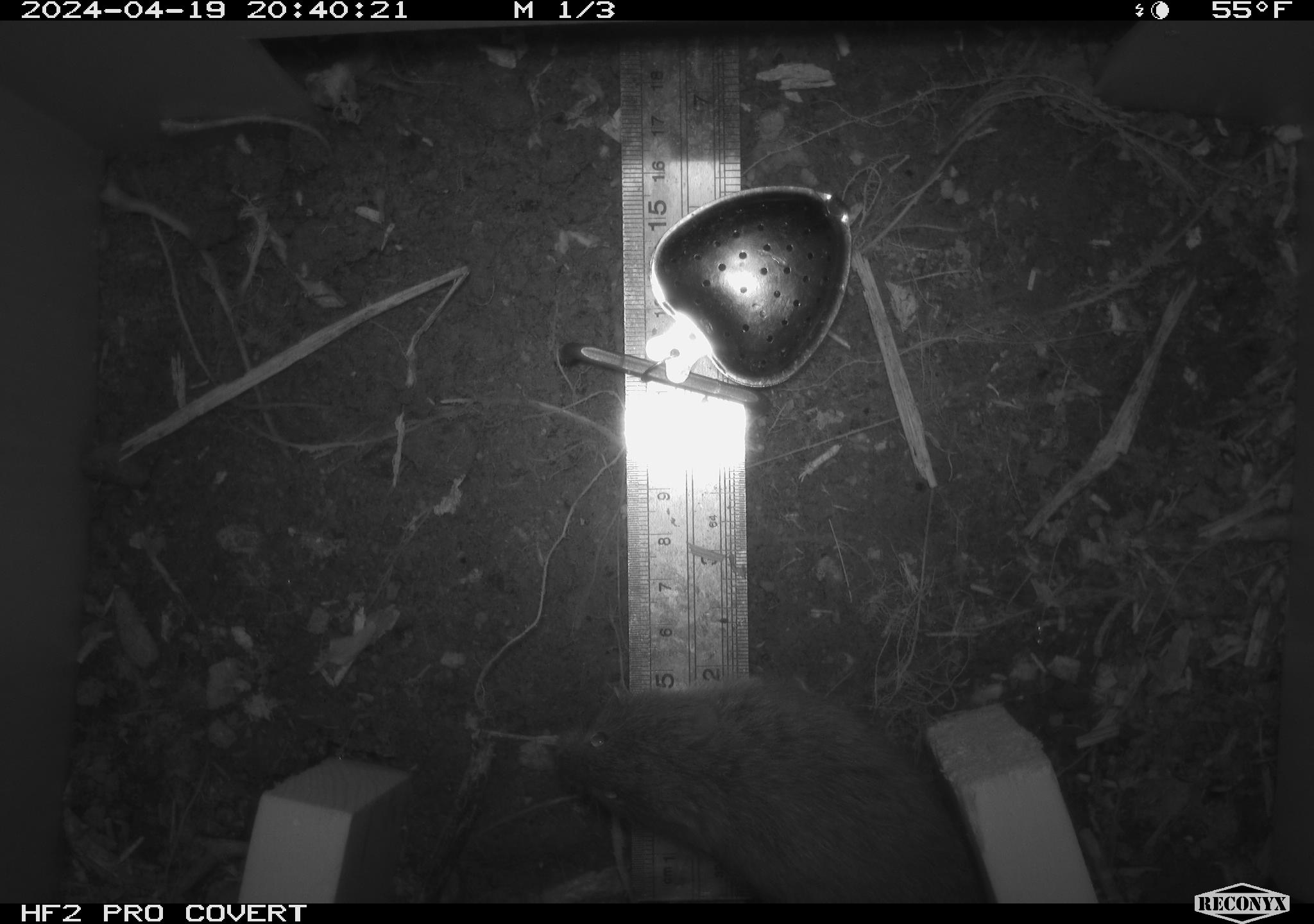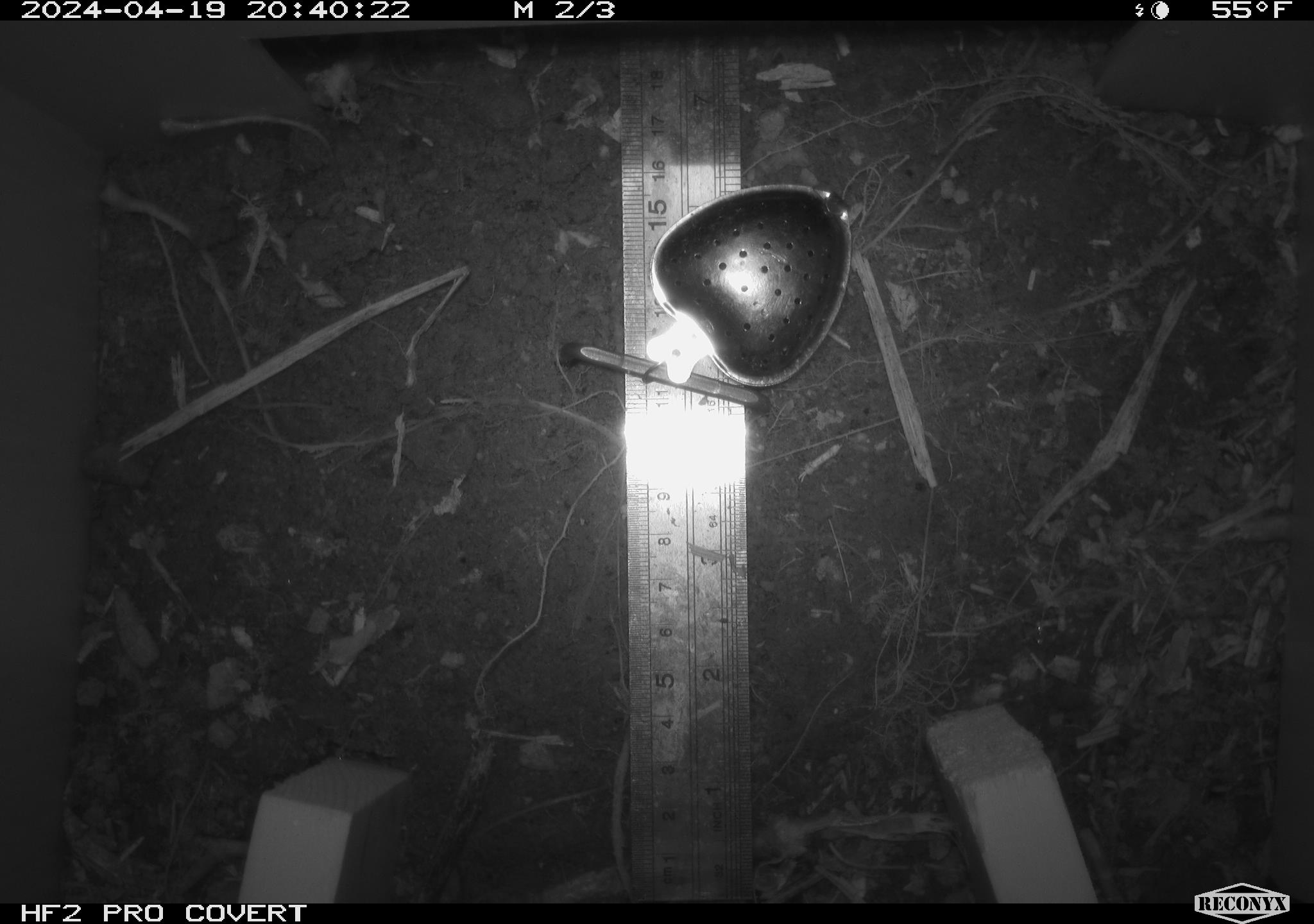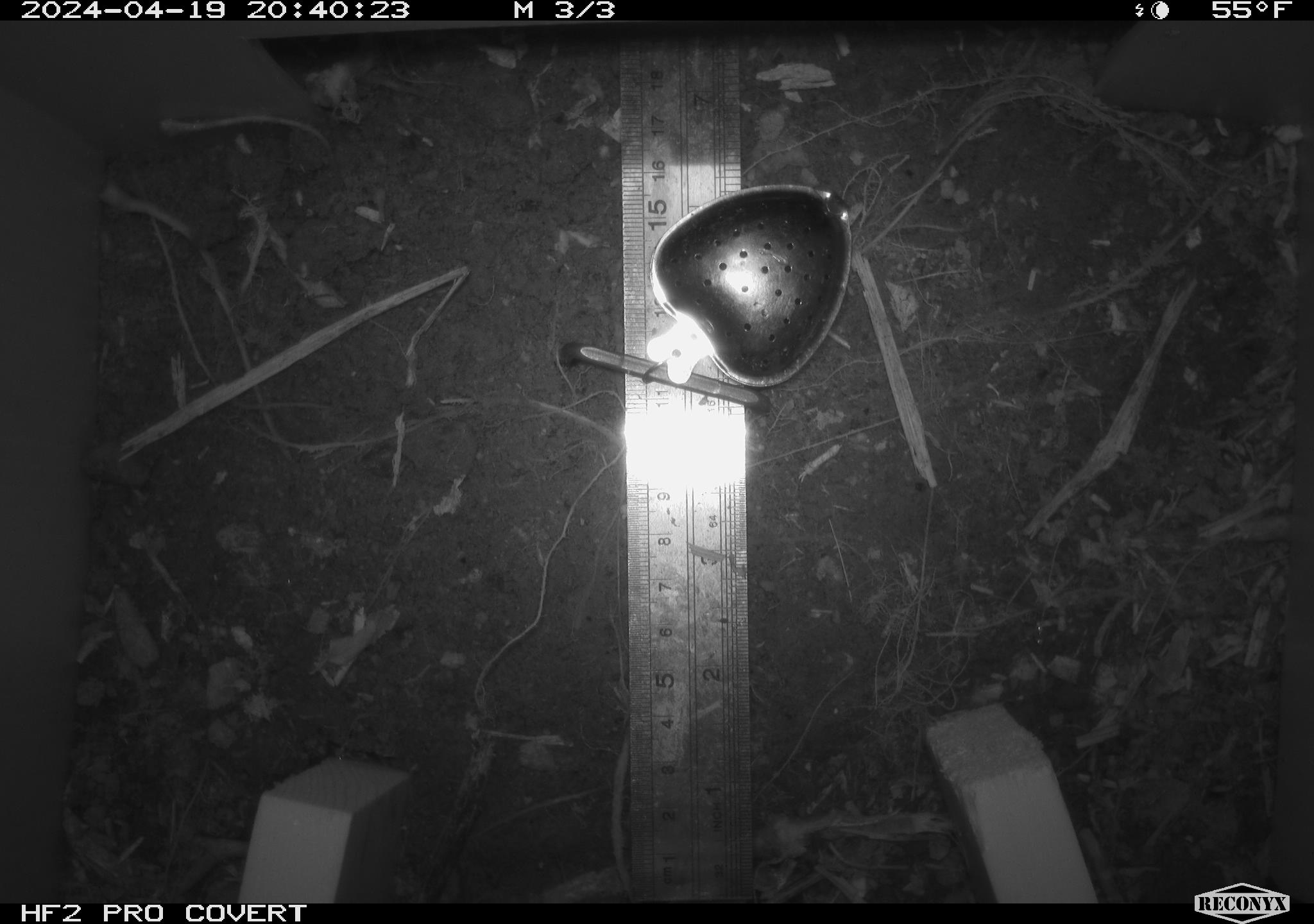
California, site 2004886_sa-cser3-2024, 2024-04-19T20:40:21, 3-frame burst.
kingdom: Animalia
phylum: Chordata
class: Mammalia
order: Rodentia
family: Cricetidae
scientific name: Cricetidae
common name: hamsters, voles, lemmings, and allies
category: cricetidae family